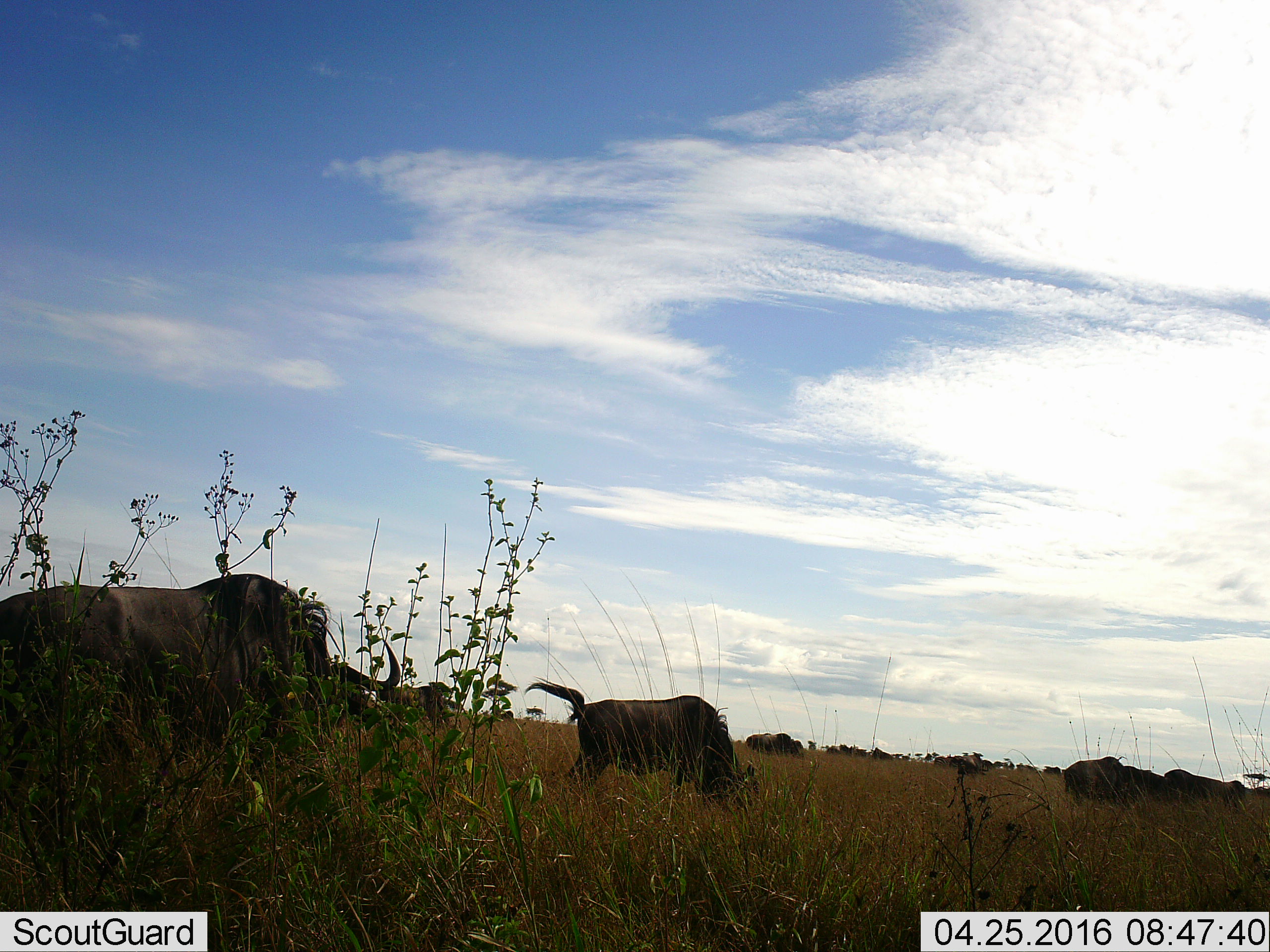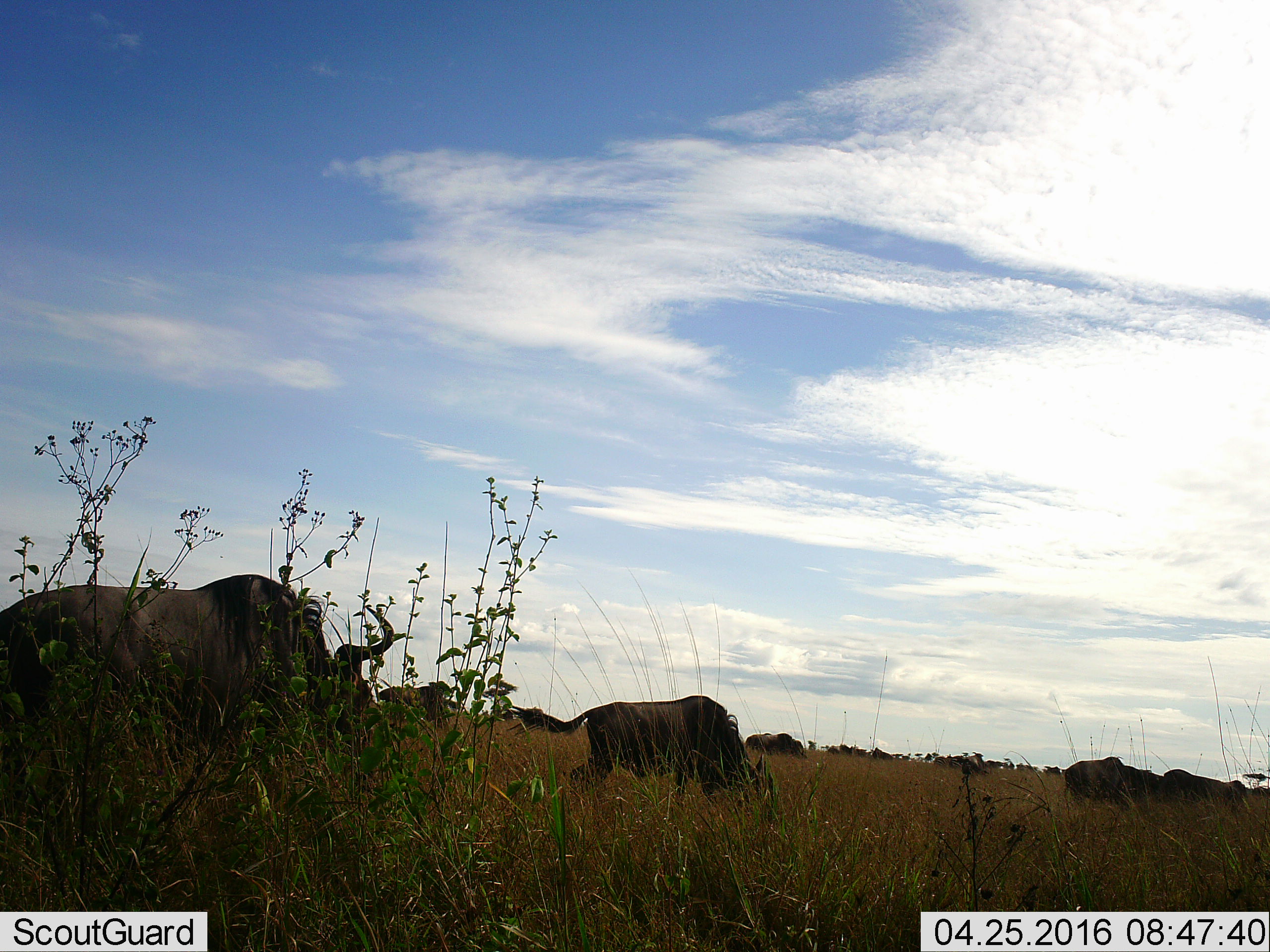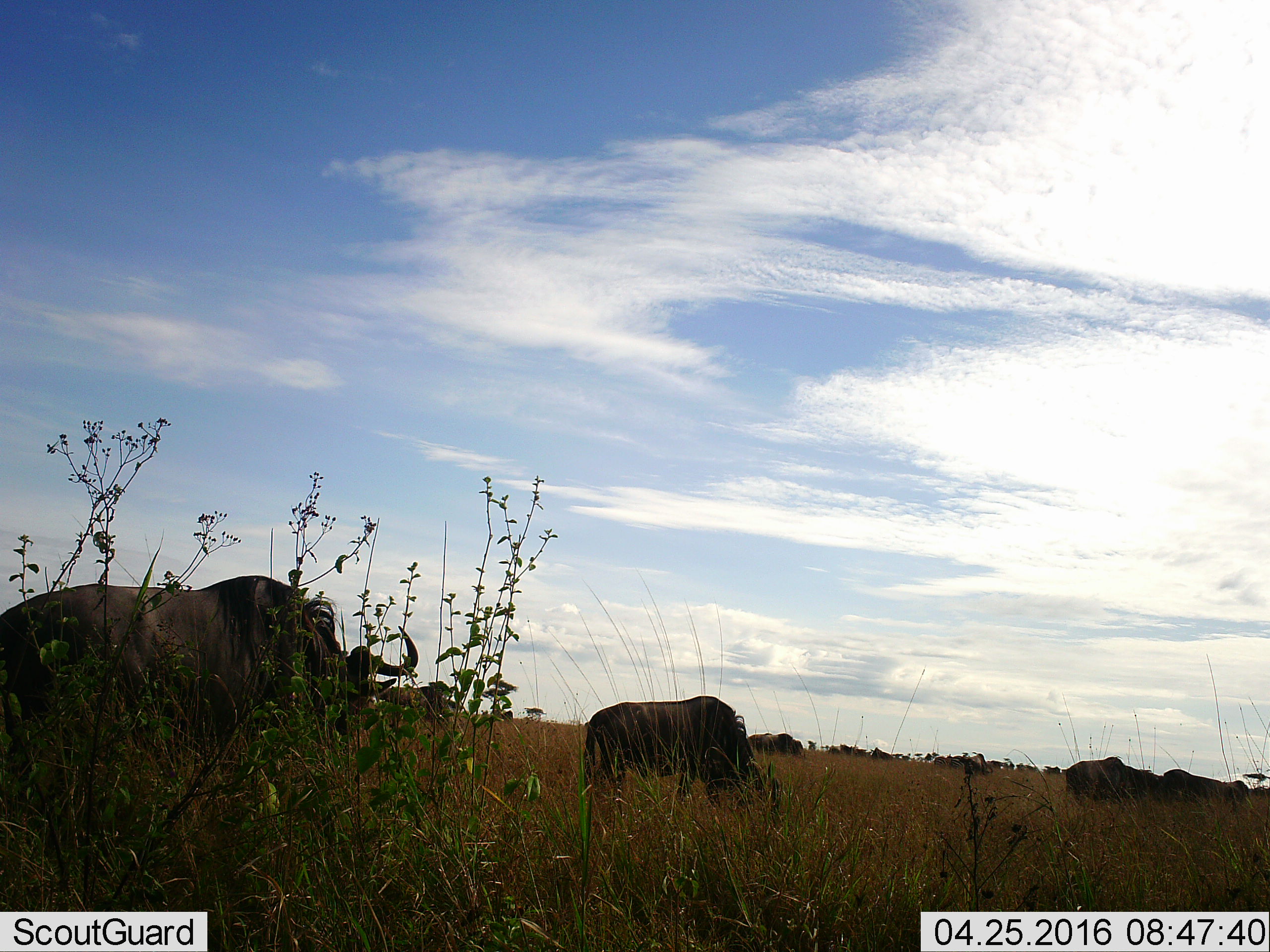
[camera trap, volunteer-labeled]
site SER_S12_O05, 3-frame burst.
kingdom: Animalia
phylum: Chordata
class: Mammalia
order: Artiodactyla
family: Bovidae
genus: Connochaetes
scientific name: Connochaetes taurinus taurinus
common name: blue wildebeest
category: wildebeestblue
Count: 11-50.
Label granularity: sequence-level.